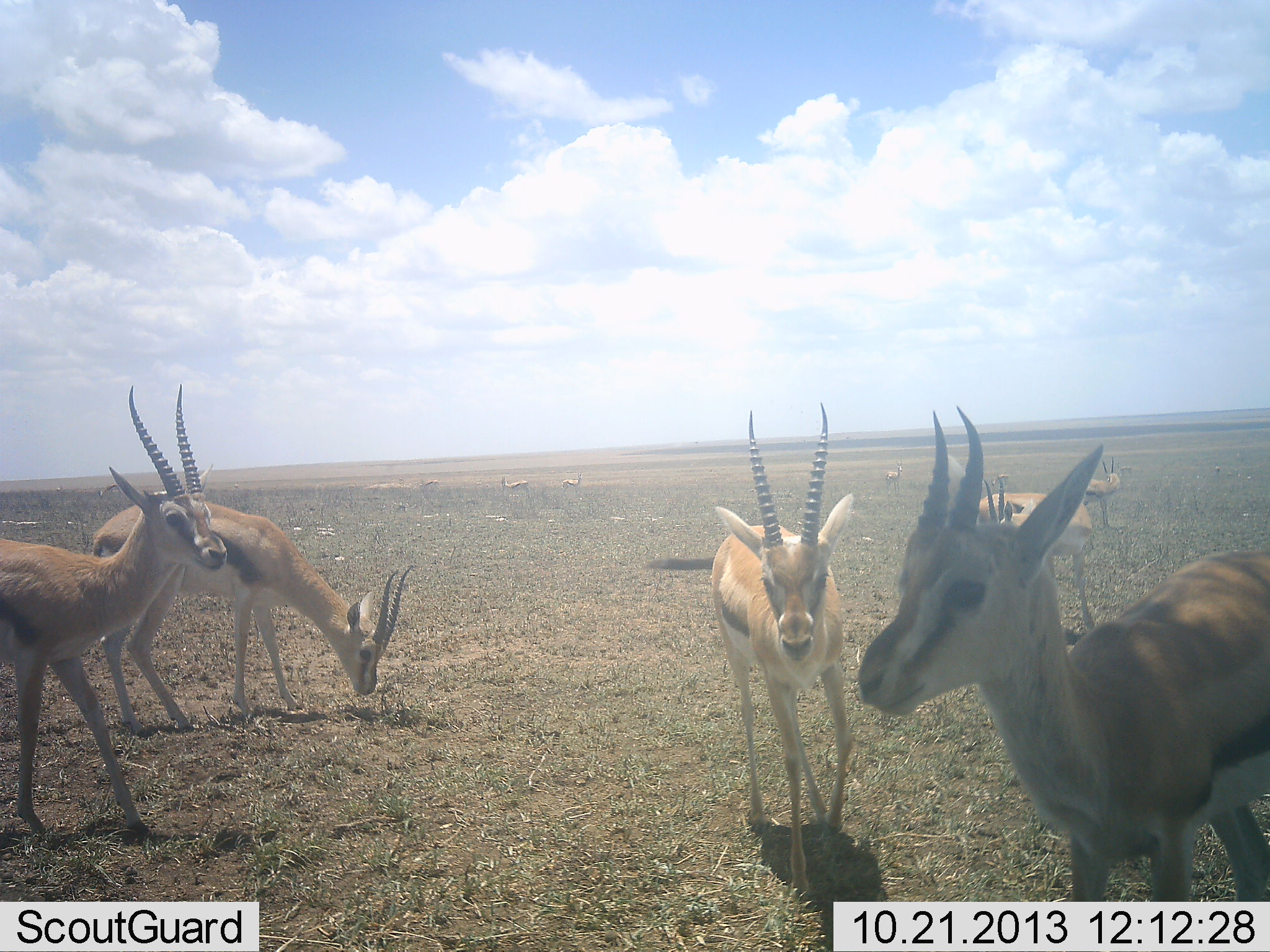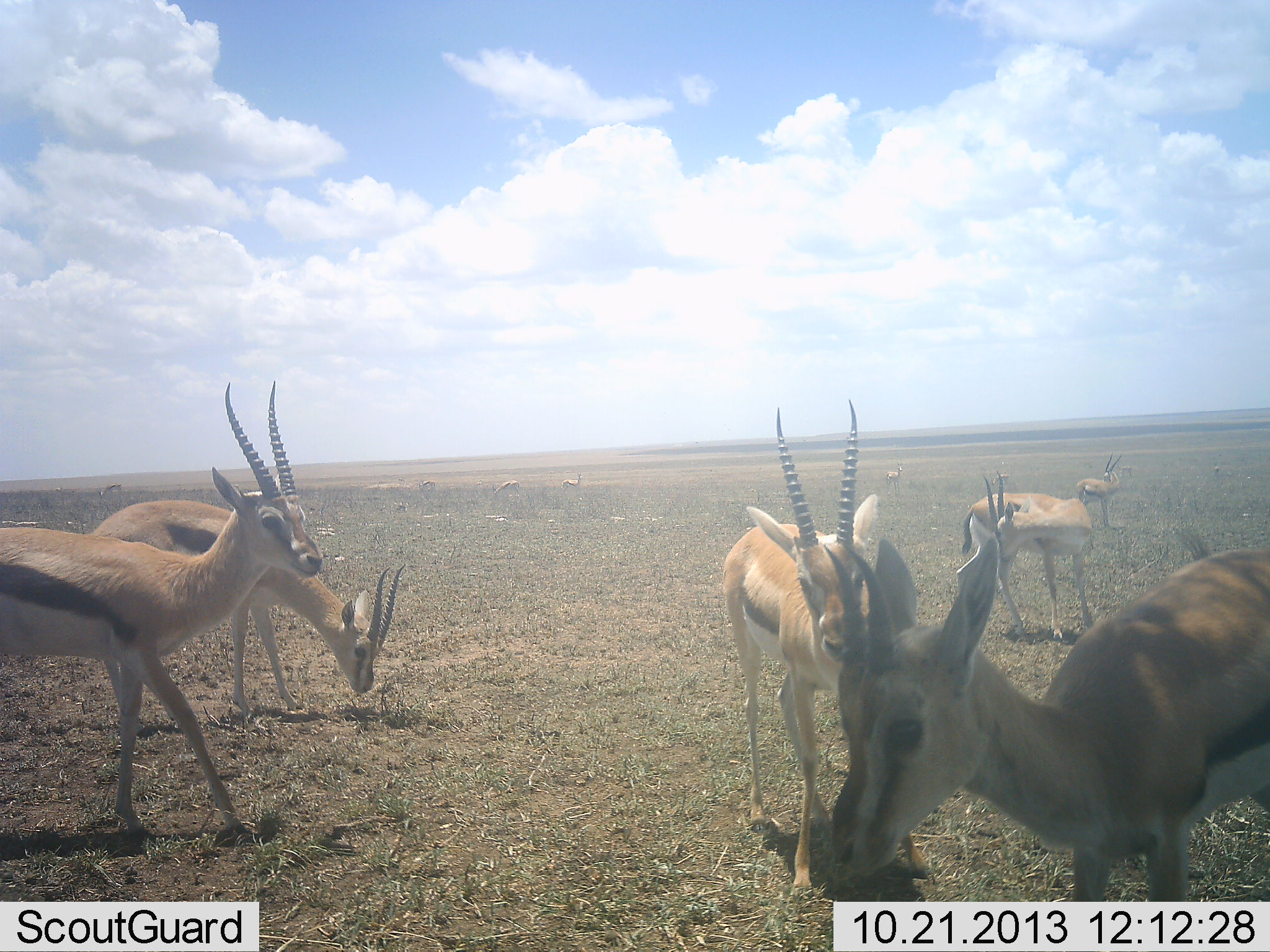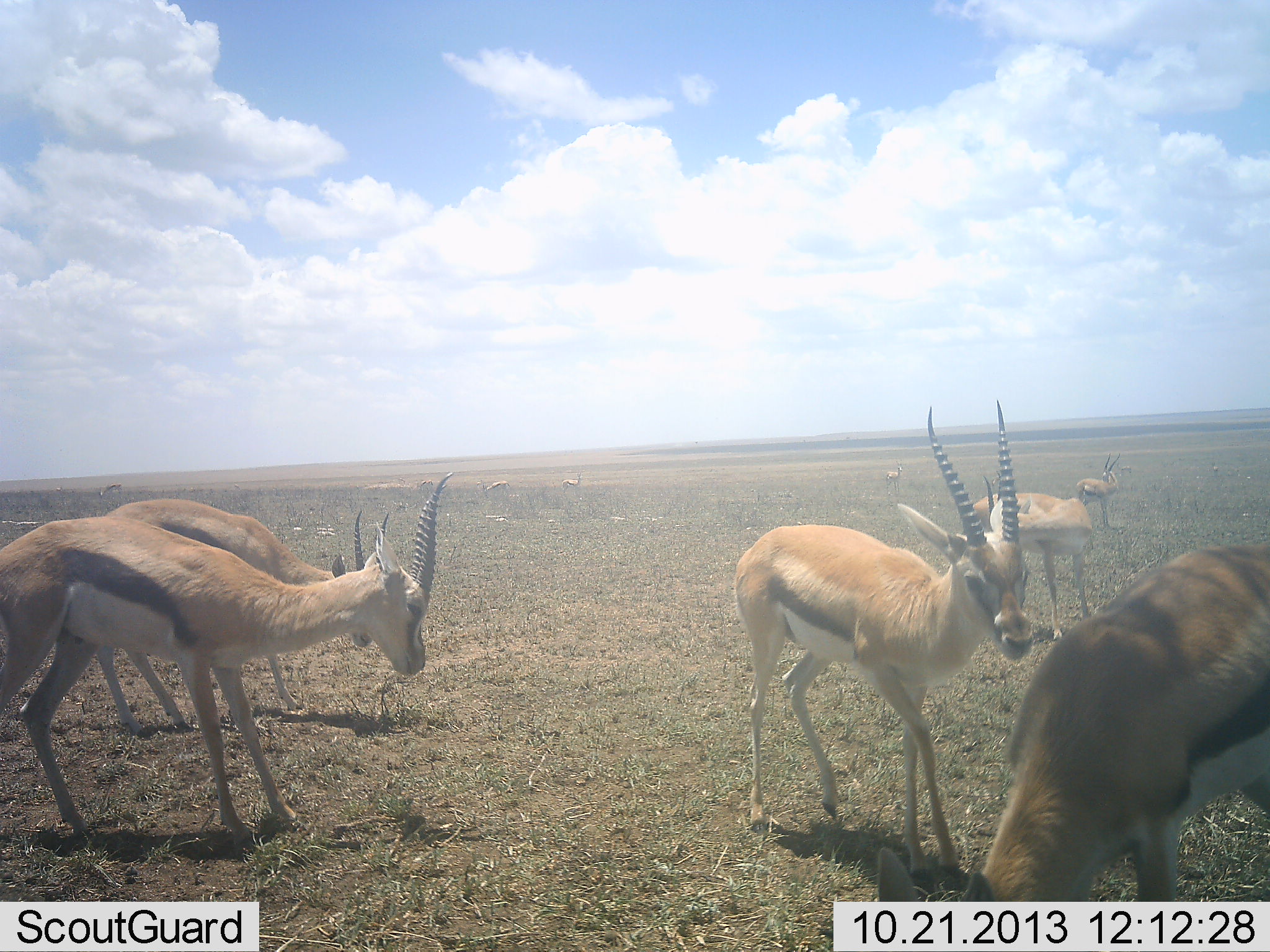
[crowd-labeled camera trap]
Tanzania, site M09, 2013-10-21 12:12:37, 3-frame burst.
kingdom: Animalia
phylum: Chordata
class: Mammalia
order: Artiodactyla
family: Bovidae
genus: Eudorcas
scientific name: Eudorcas thomsonii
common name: thomson's gazelle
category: gazellethomsons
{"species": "gazellethomsons (thomson's gazelle) (Eudorcas thomsonii)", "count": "6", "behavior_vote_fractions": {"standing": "86%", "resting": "11%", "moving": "40%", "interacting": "20%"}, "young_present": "3%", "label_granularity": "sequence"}